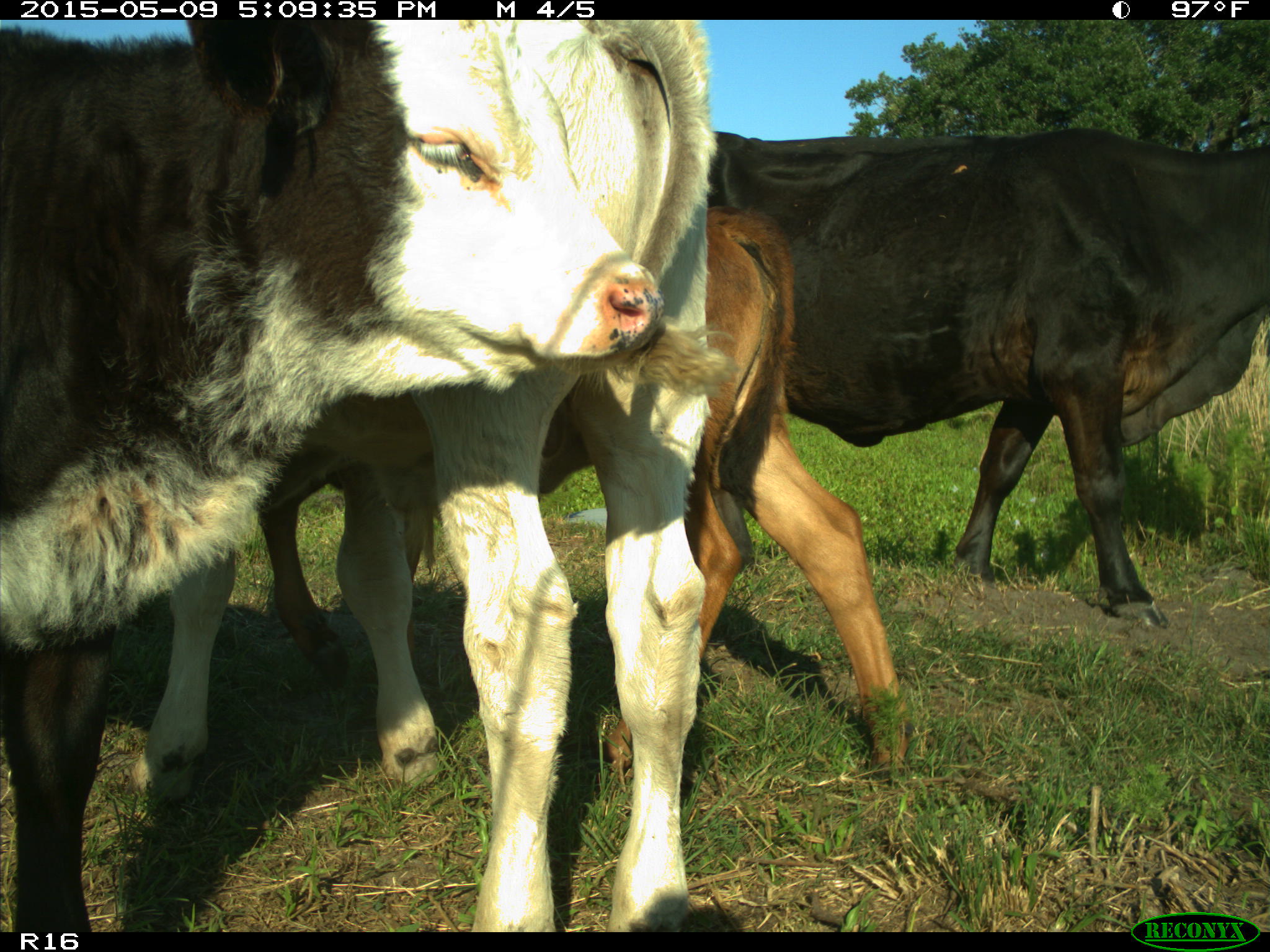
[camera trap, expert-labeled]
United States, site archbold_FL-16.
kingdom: Animalia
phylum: Chordata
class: Mammalia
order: Artiodactyla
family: Suidae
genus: Sus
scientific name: Sus scrofa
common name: wild boar